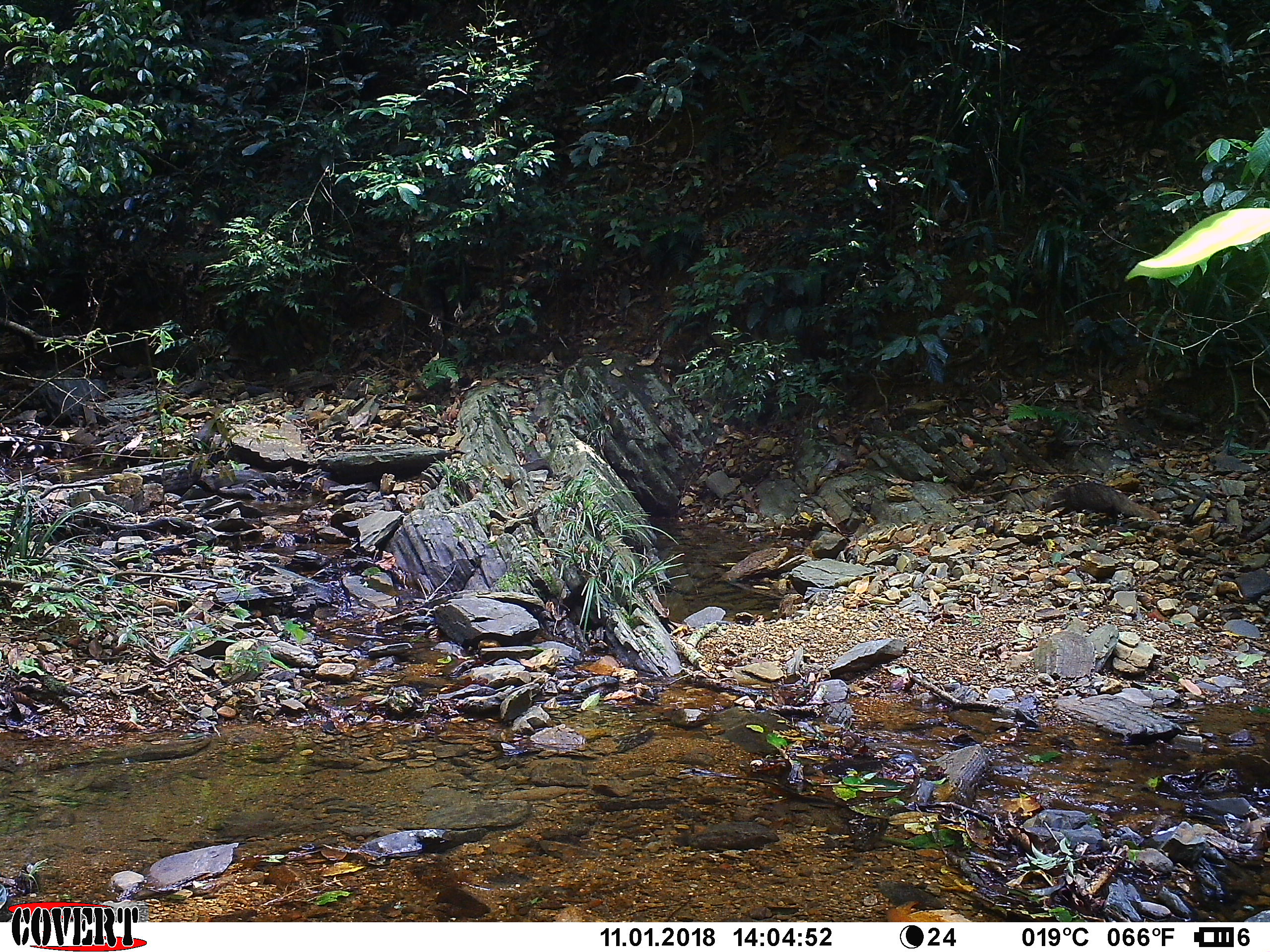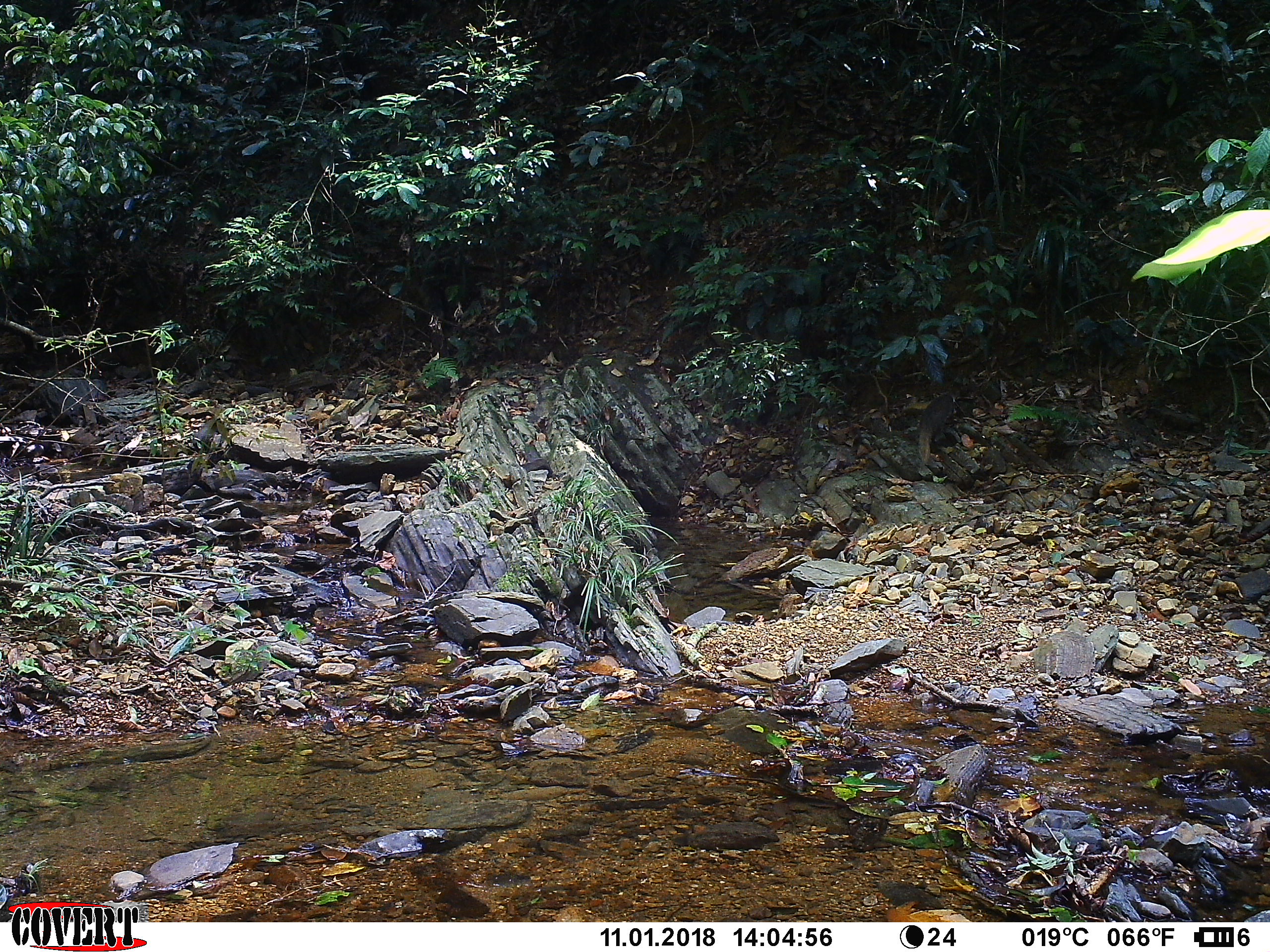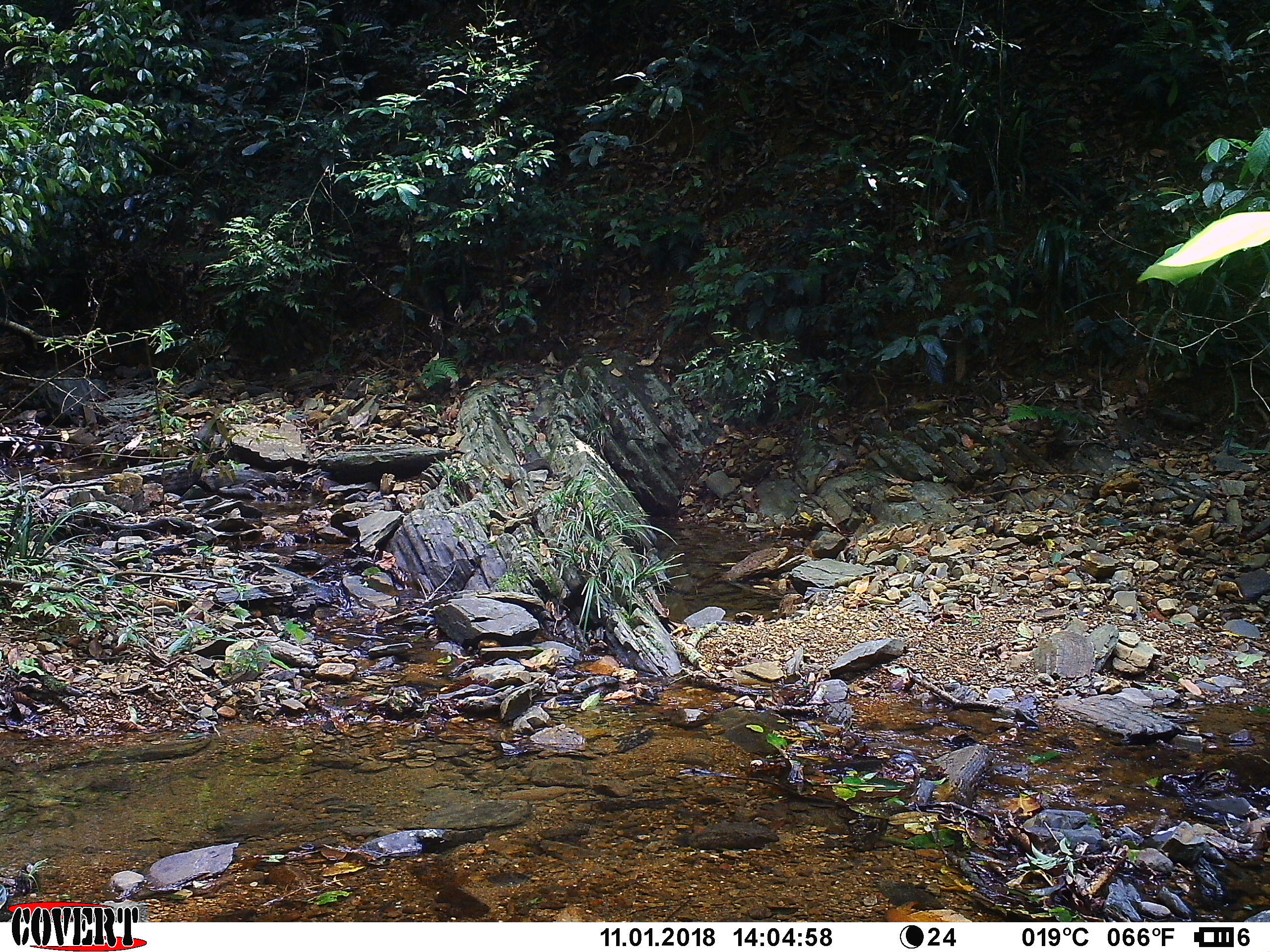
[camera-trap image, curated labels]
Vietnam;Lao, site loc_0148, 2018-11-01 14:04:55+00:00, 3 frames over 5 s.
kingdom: Animalia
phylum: Chordata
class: Mammalia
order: Carnivora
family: Herpestidae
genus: Urva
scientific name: Urva urva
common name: crab-eating mongoose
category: crab eating mongoose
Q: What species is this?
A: Crab eating mongoose (crab-eating mongoose) (Urva urva).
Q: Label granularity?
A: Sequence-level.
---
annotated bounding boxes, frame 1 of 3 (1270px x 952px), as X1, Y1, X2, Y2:
crab eating mongoose: 1043, 481, 1161, 525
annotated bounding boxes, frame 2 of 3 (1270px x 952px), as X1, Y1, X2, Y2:
crab eating mongoose: 916, 388, 959, 464